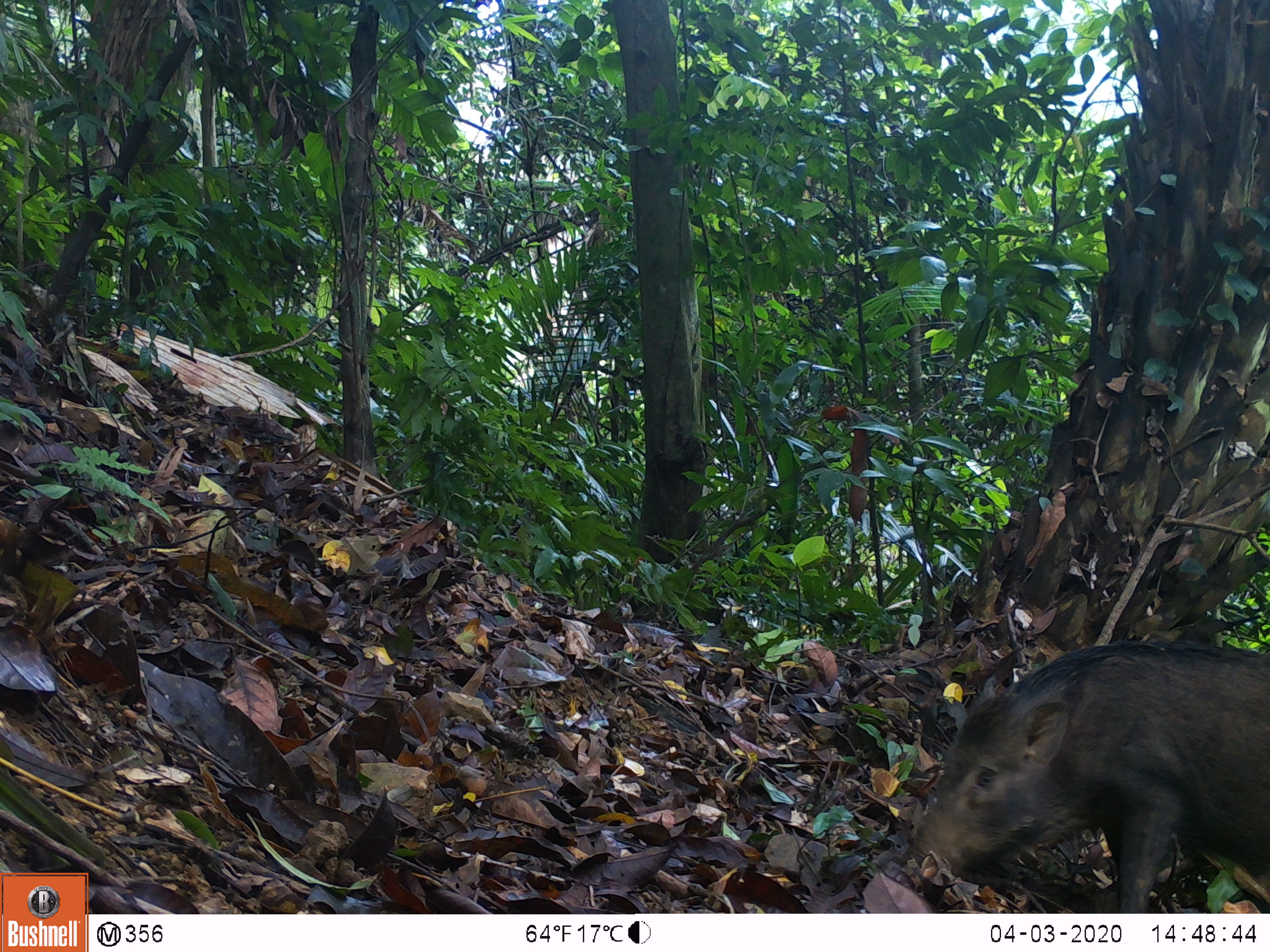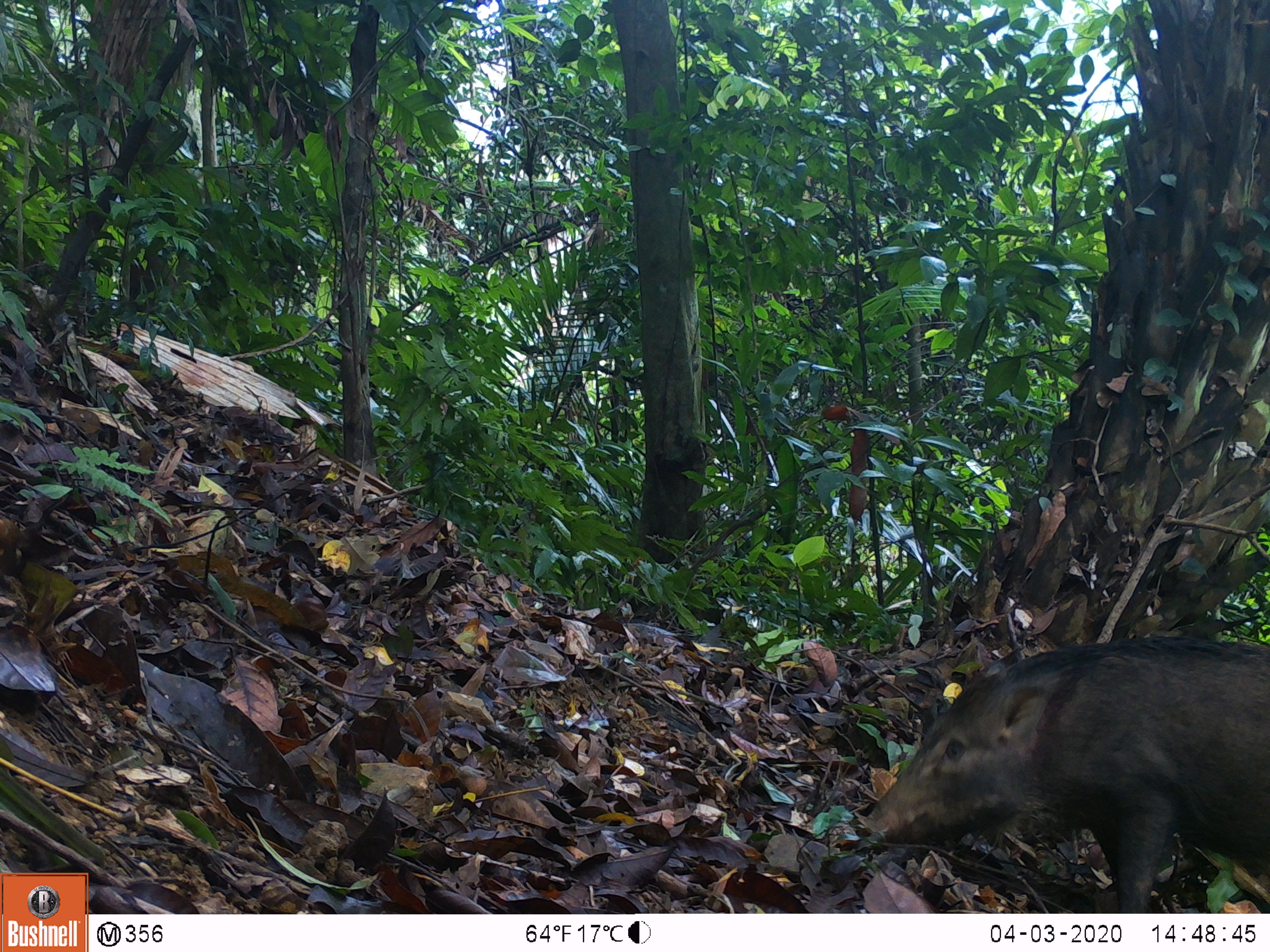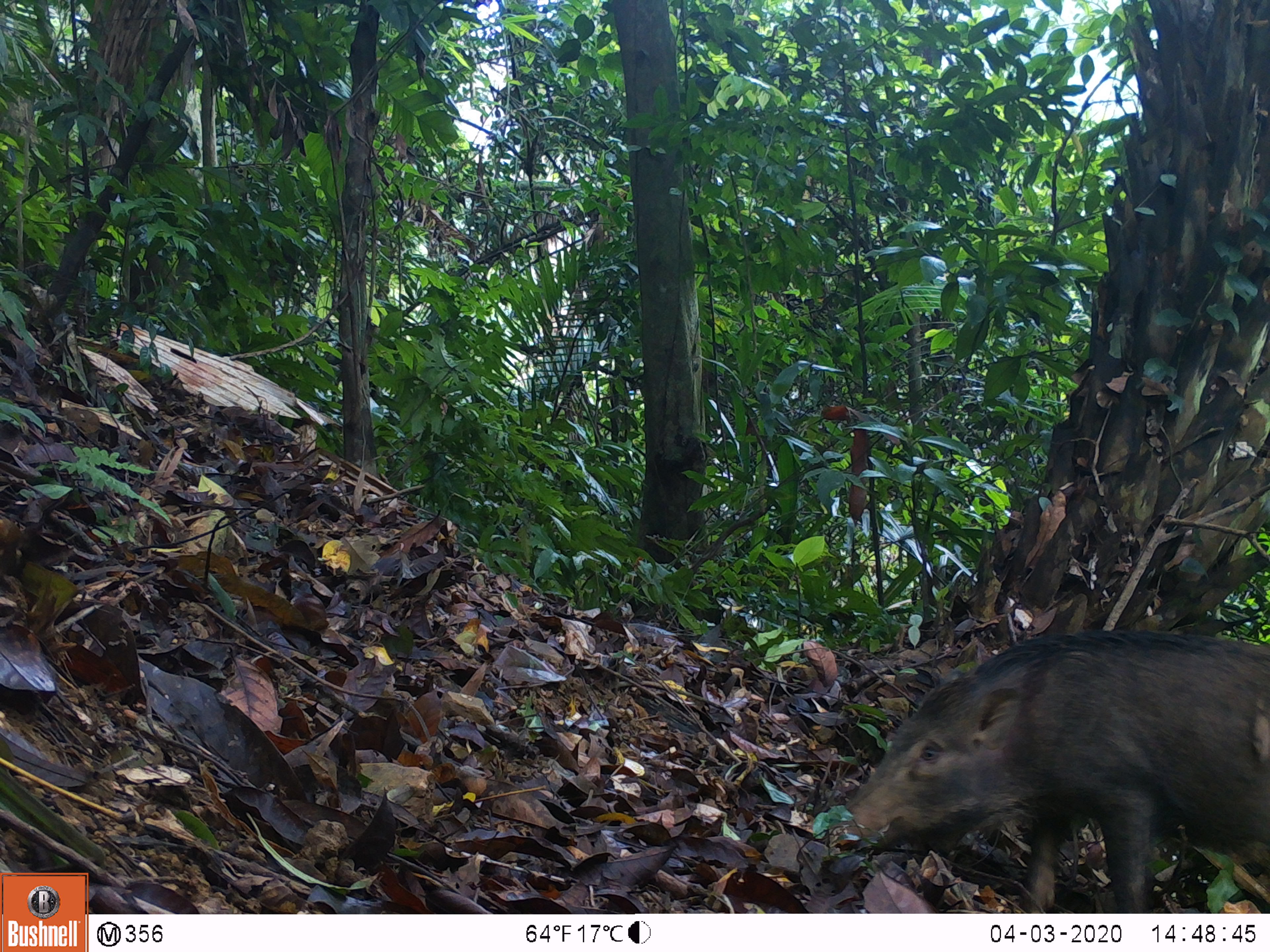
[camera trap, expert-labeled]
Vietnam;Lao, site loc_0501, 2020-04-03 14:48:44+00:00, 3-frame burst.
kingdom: Animalia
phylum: Chordata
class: Mammalia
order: Artiodactyla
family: Suidae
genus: Sus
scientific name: Sus scrofa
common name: eurasian wild pig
Eurasian wild pig (Sus scrofa). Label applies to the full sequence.